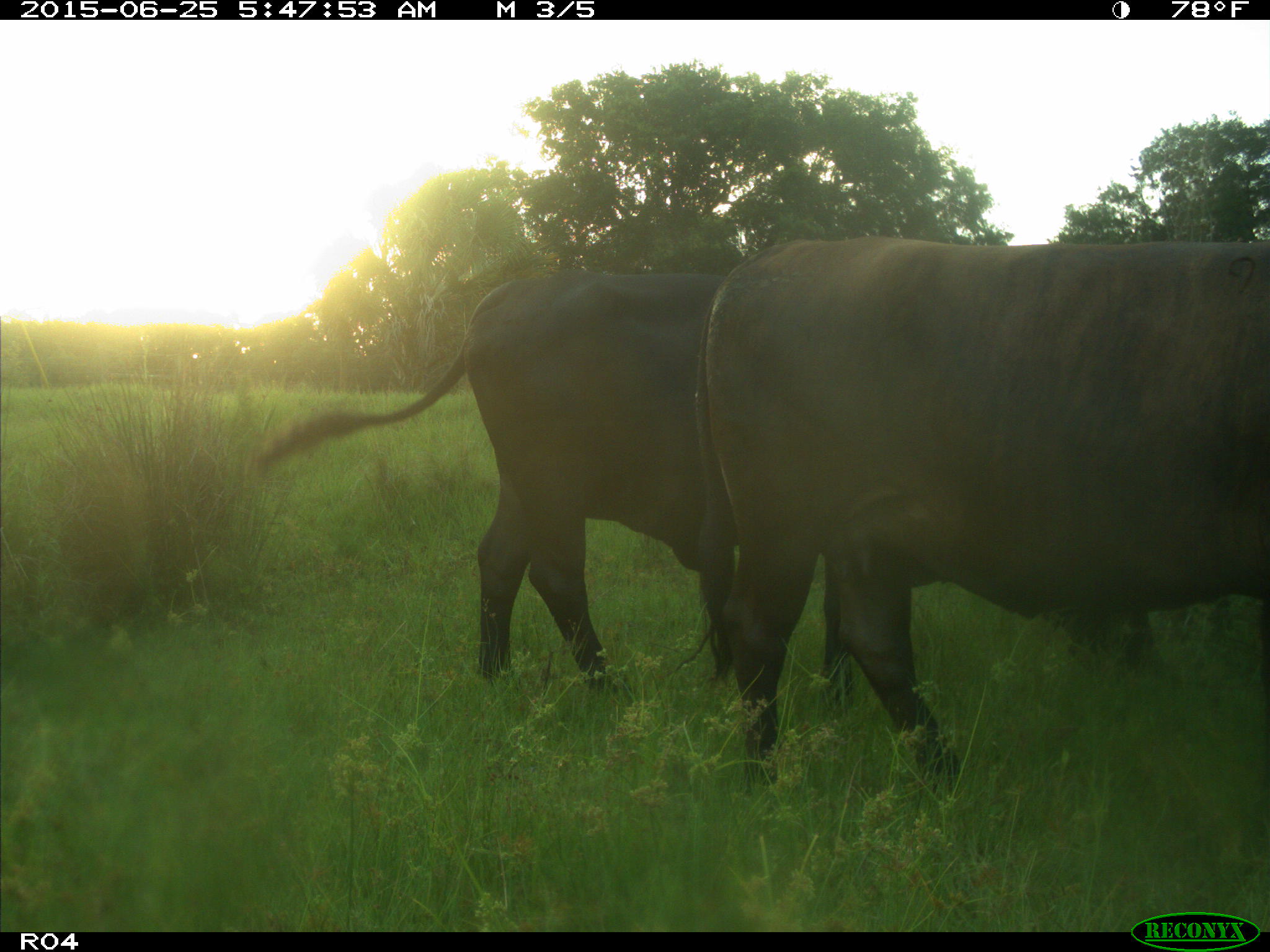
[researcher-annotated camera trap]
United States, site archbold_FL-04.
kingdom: Animalia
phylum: Chordata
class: Mammalia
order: Artiodactyla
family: Bovidae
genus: Bos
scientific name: Bos taurus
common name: domestic cow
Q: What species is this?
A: Bos taurus (domestic cow).